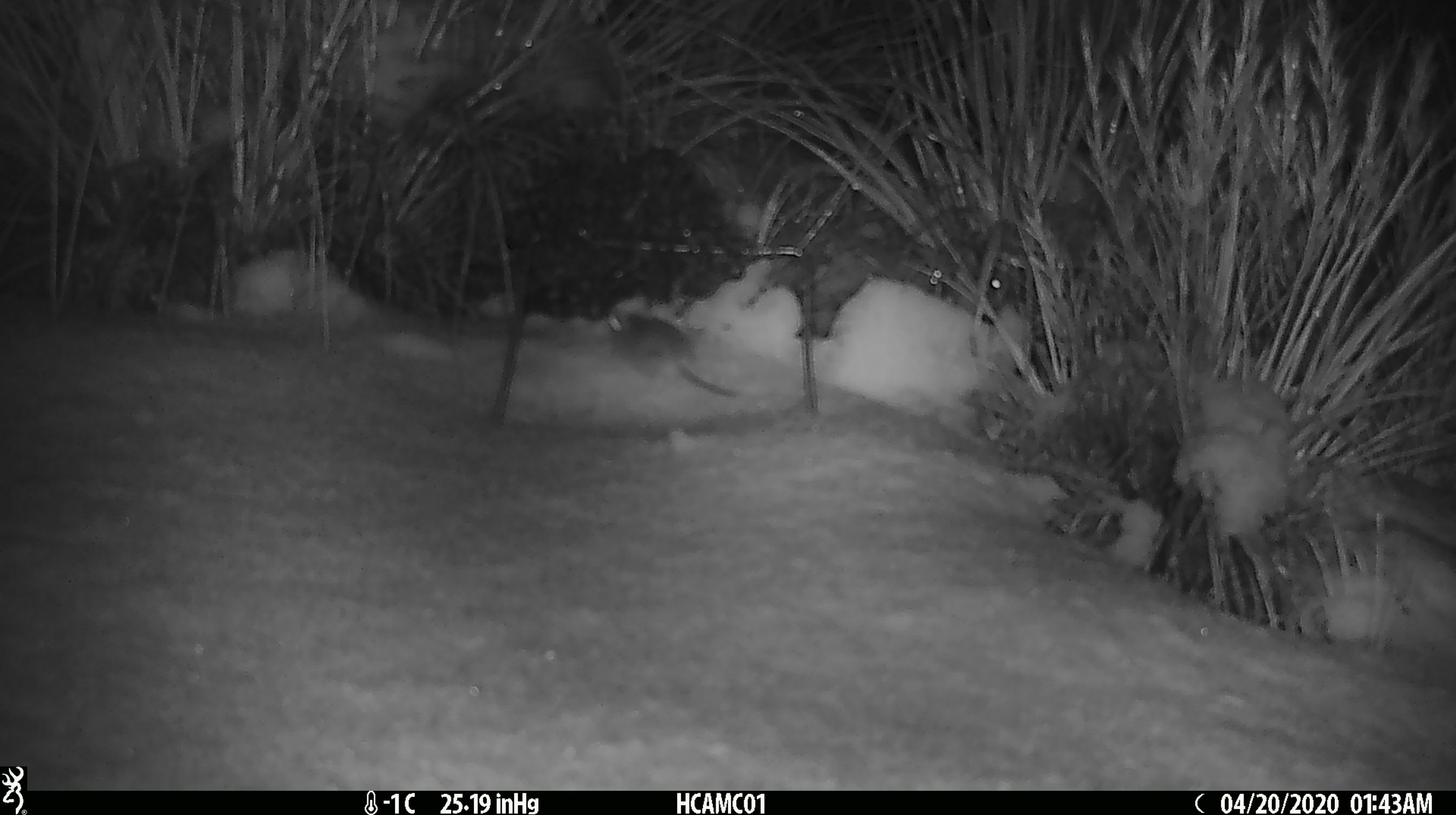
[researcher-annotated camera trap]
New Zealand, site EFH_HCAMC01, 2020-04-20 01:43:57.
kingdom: Animalia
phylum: Chordata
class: Mammalia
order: Rodentia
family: Muridae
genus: Mus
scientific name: Mus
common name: mouse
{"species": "mouse (Mus)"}